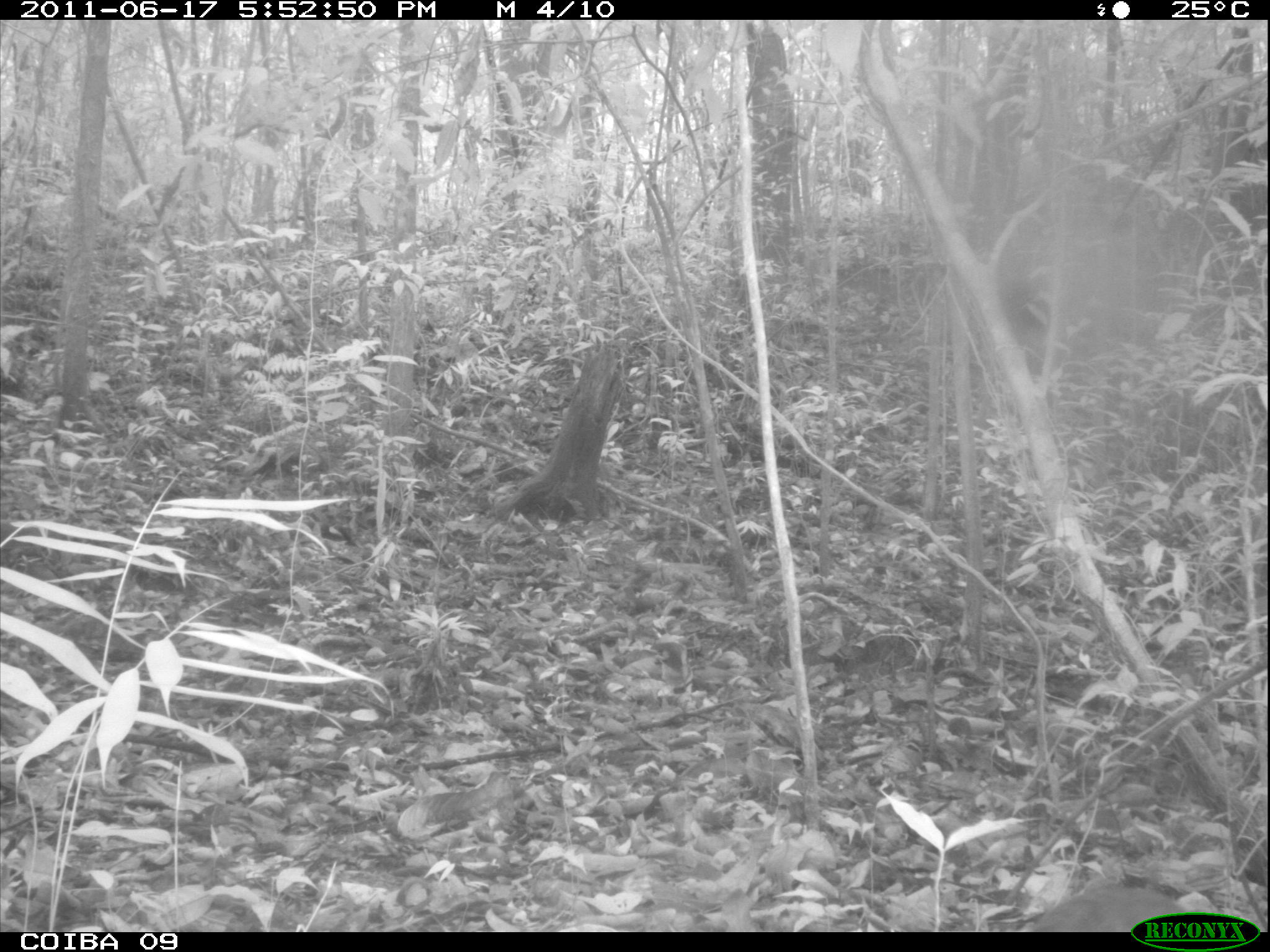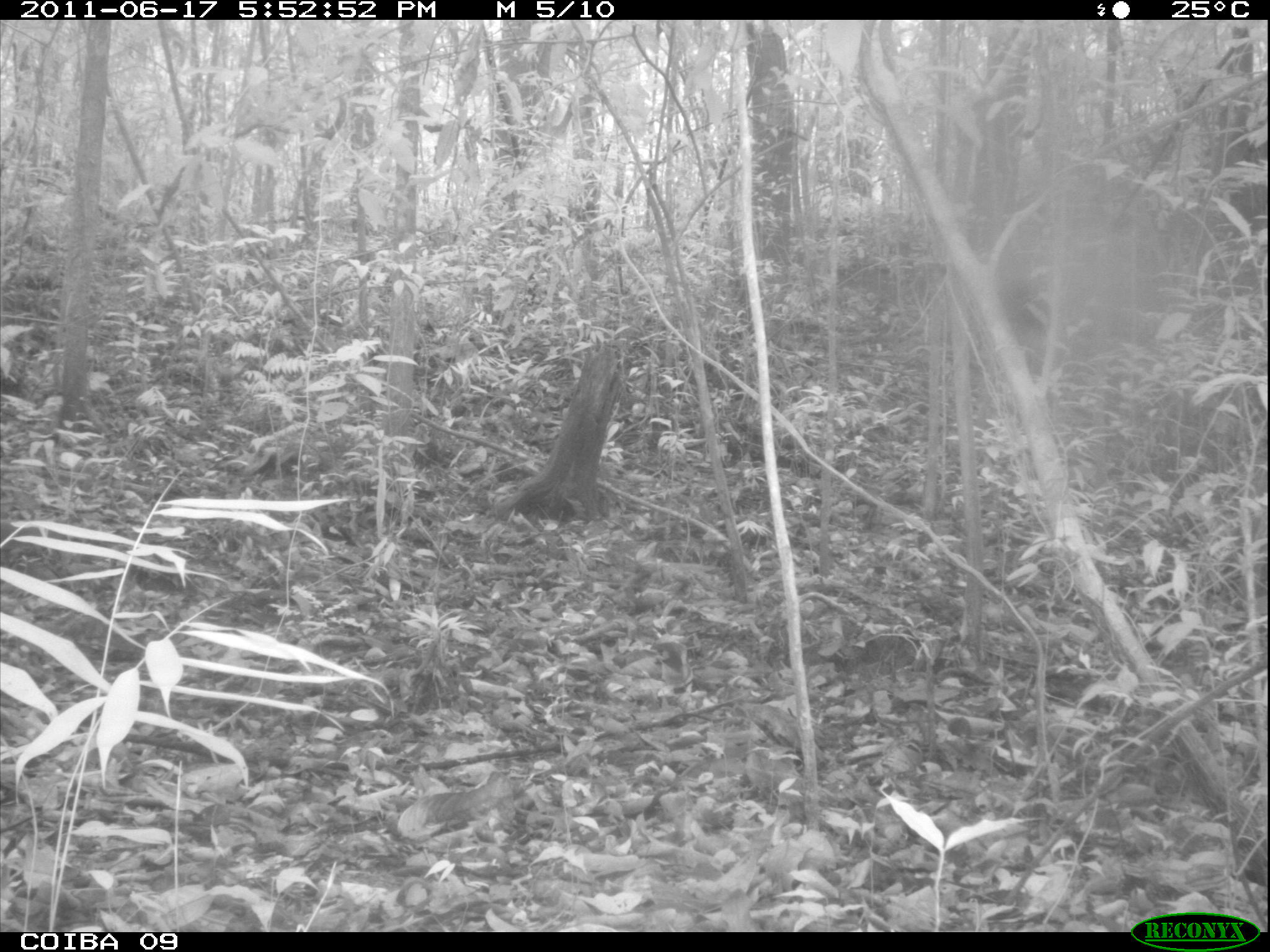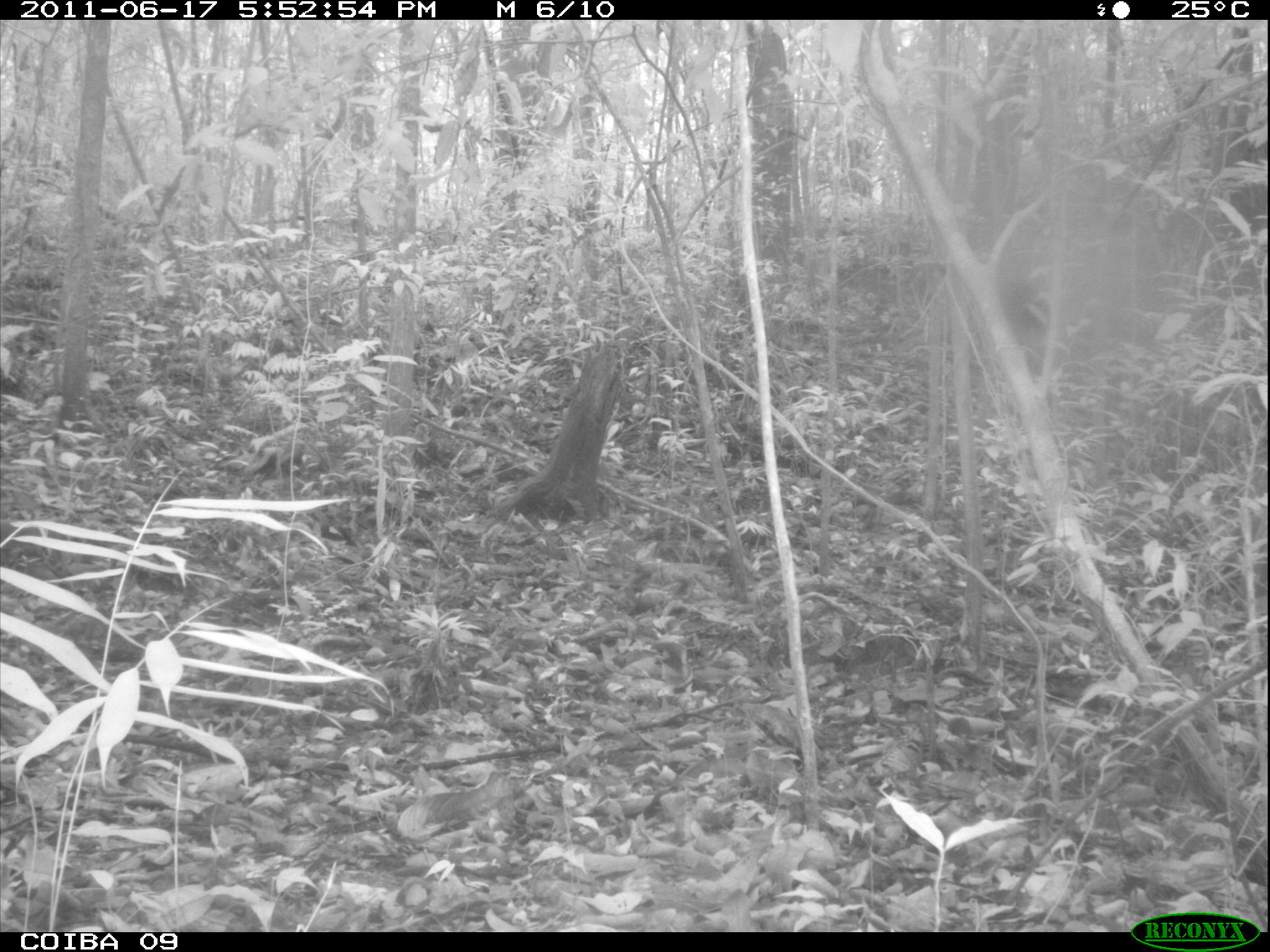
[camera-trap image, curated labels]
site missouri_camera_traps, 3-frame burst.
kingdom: Animalia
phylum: Chordata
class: Mammalia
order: Rodentia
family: Dasyproctidae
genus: Dasyprocta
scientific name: Dasyprocta coibae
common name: coiban agouti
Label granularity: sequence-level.